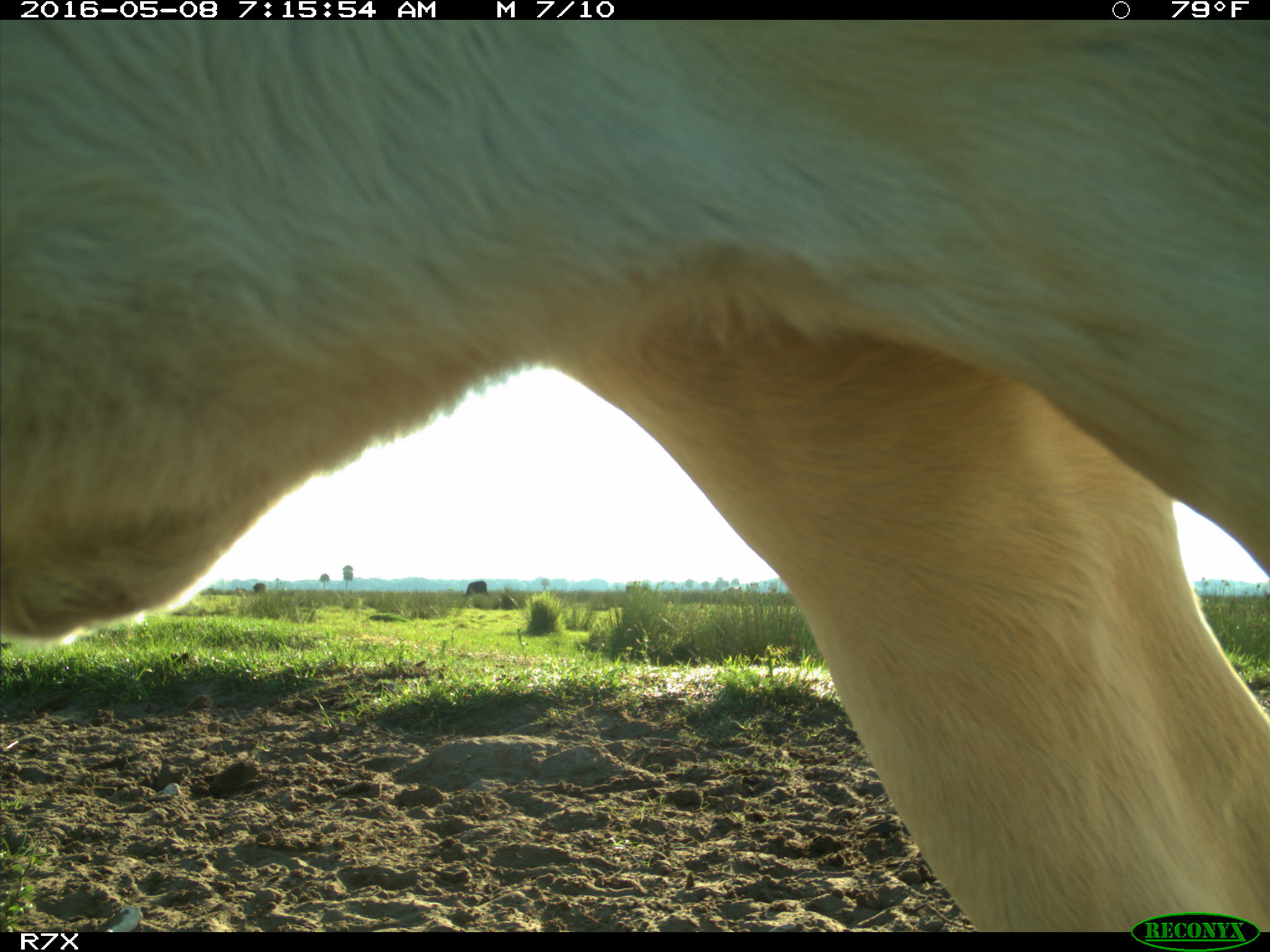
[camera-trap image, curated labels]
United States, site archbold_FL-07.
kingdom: Animalia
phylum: Chordata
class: Mammalia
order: Artiodactyla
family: Bovidae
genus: Bos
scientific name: Bos taurus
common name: domestic cow